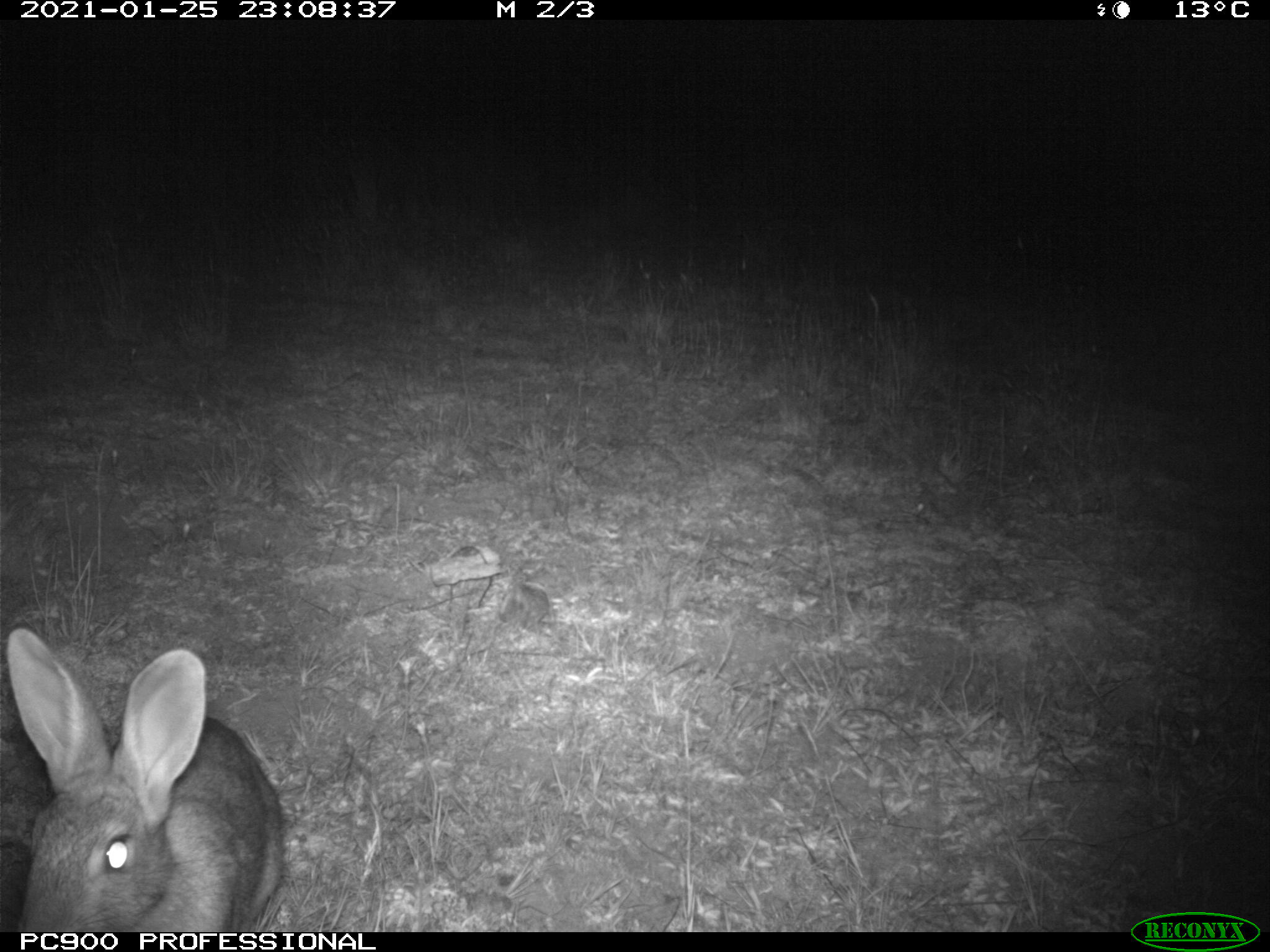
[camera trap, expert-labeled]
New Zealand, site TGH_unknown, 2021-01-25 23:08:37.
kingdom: Animalia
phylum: Chordata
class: Mammalia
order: Lagomorpha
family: Leporidae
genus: Oryctolagus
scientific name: Oryctolagus cuniculus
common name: european rabbit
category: rabbit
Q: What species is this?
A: Rabbit (european rabbit) (Oryctolagus cuniculus).